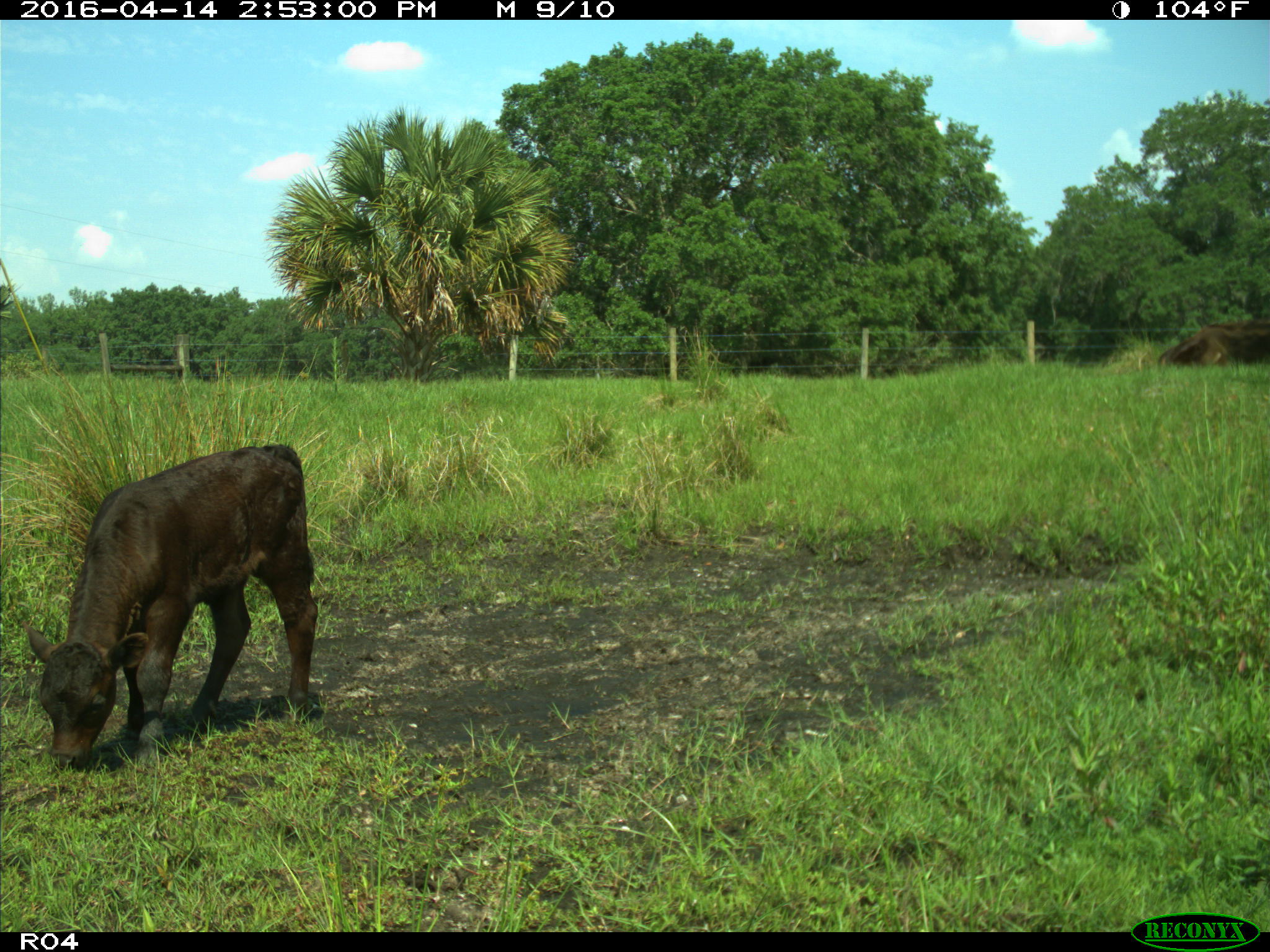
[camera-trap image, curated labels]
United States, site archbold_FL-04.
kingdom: Animalia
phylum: Chordata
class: Mammalia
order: Artiodactyla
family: Bovidae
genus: Bos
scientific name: Bos taurus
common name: domestic cow